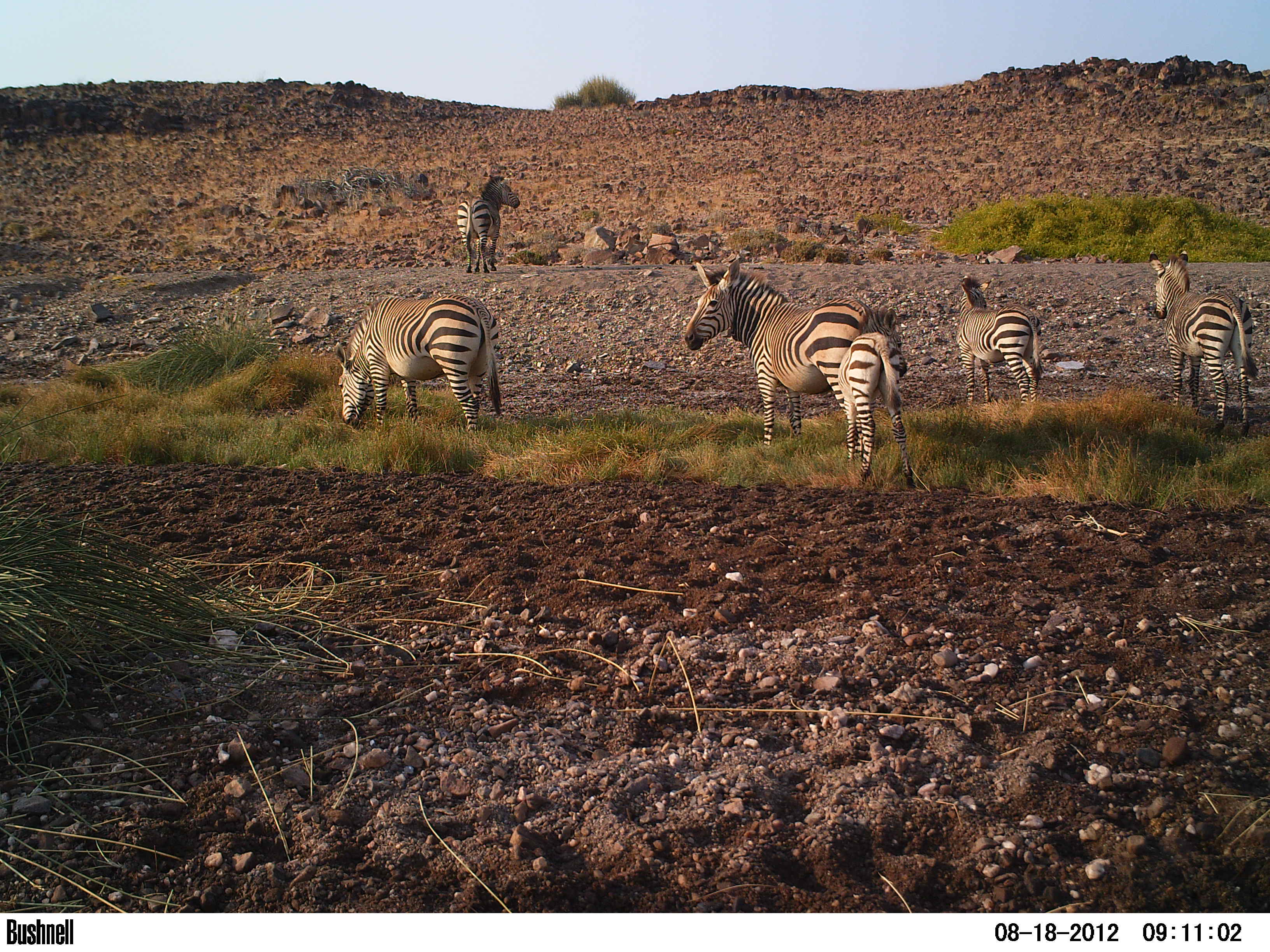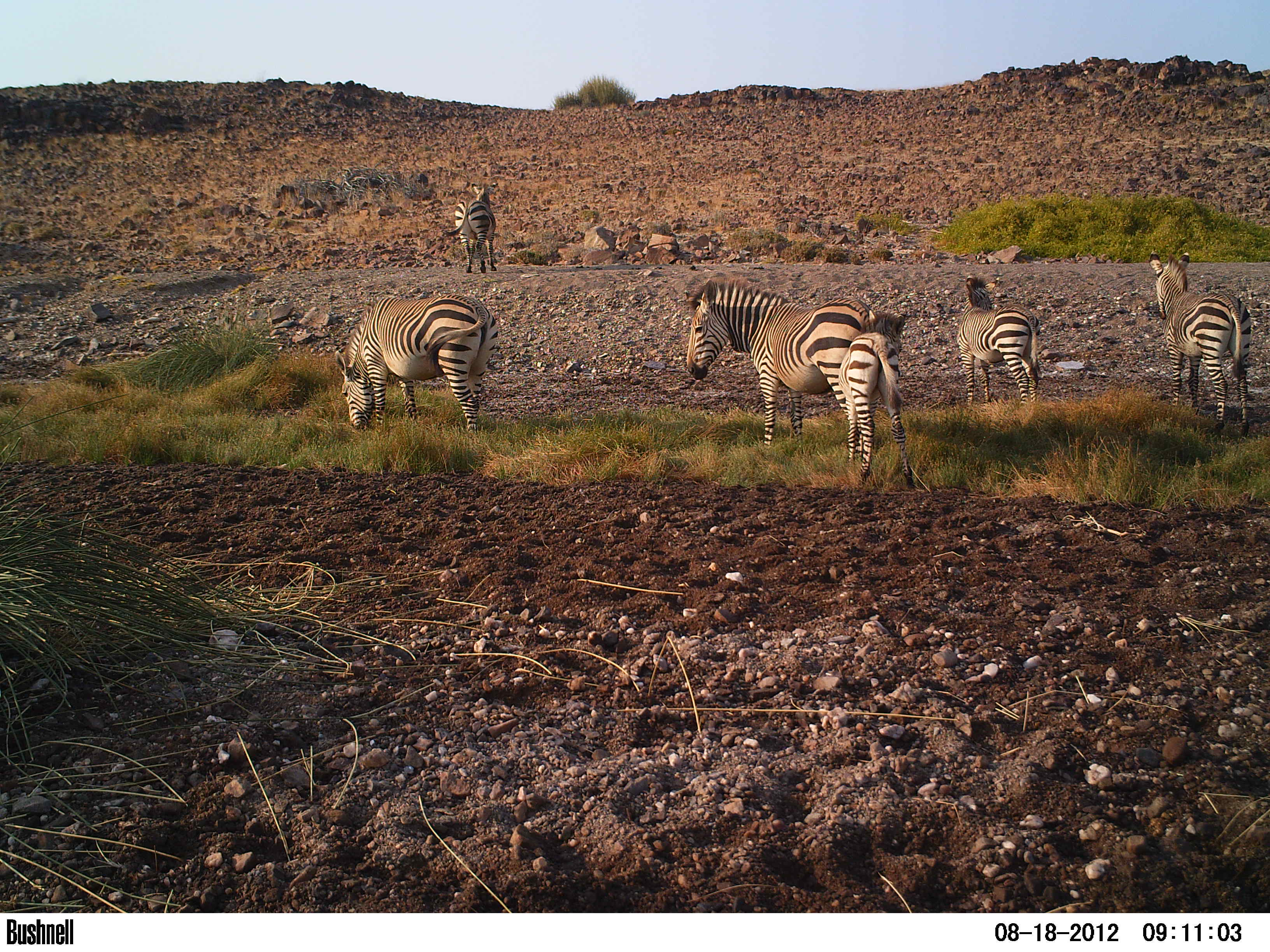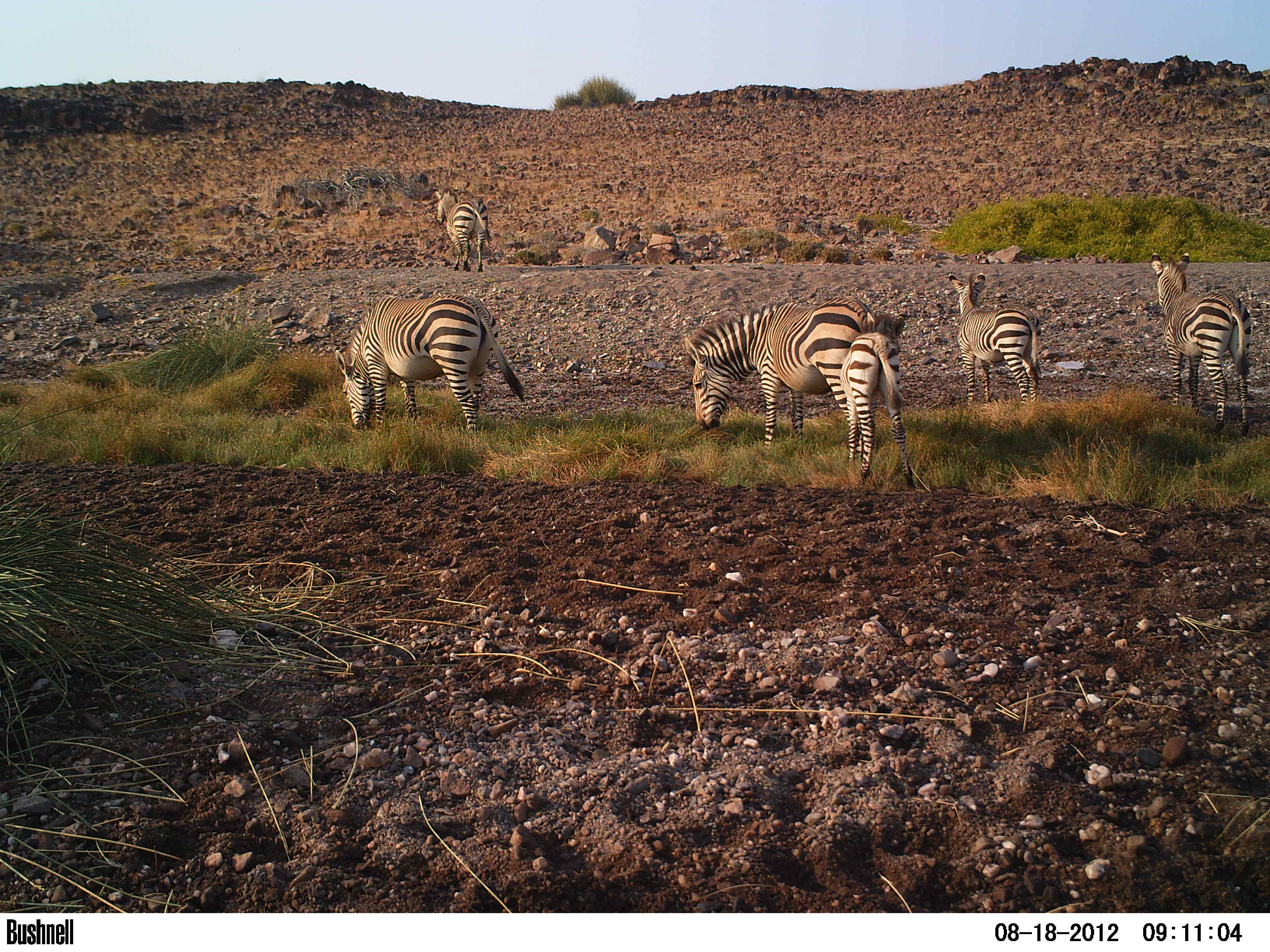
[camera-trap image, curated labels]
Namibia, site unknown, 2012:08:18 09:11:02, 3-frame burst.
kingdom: Animalia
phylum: Chordata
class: Mammalia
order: Perissodactyla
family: Equidae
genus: Equus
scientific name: Equus zebra hartmannae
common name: hartmann's mountain zebra